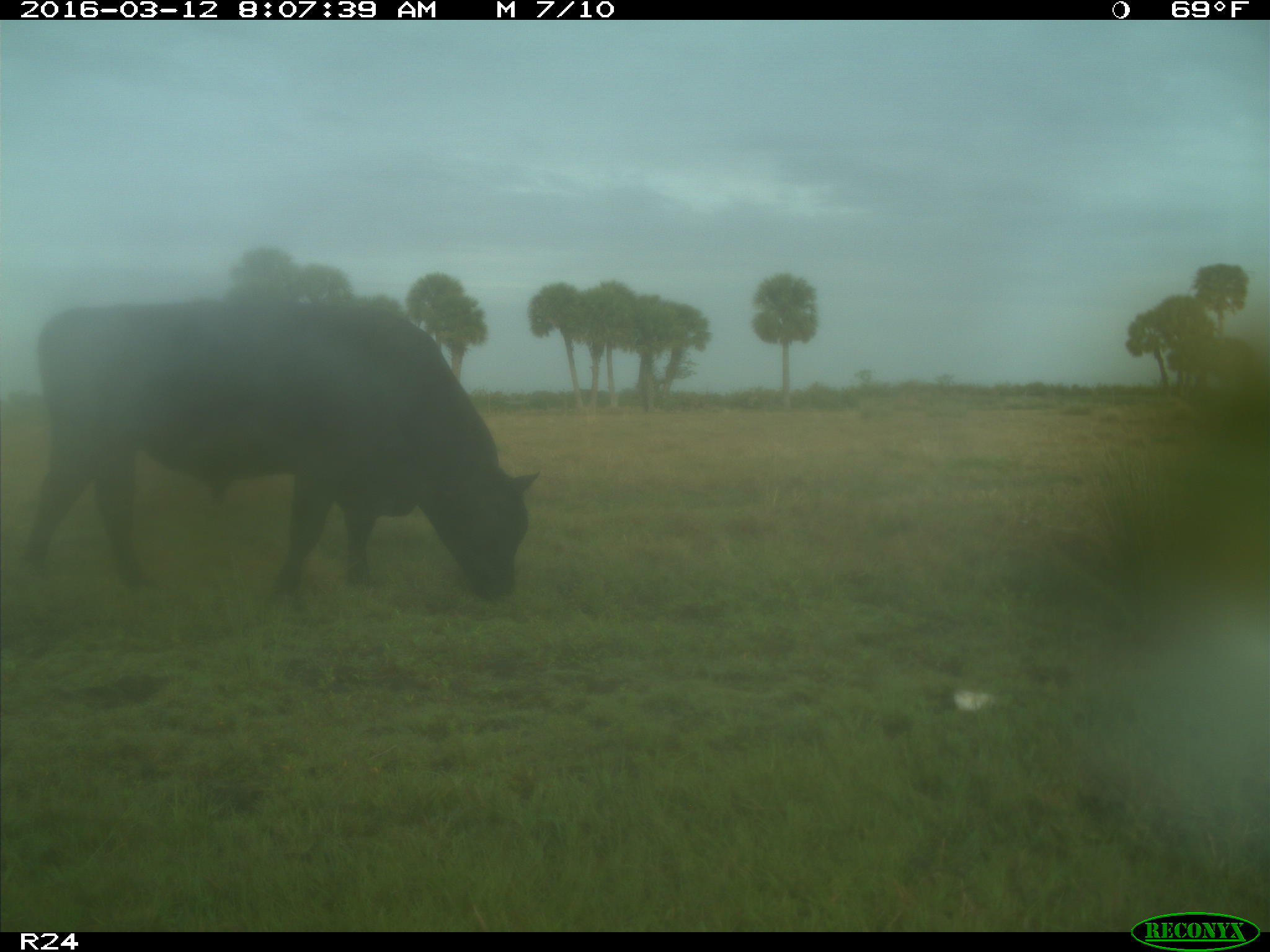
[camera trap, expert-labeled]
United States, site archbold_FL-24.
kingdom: Animalia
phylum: Chordata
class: Mammalia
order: Artiodactyla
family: Bovidae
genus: Bos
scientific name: Bos taurus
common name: domestic cow